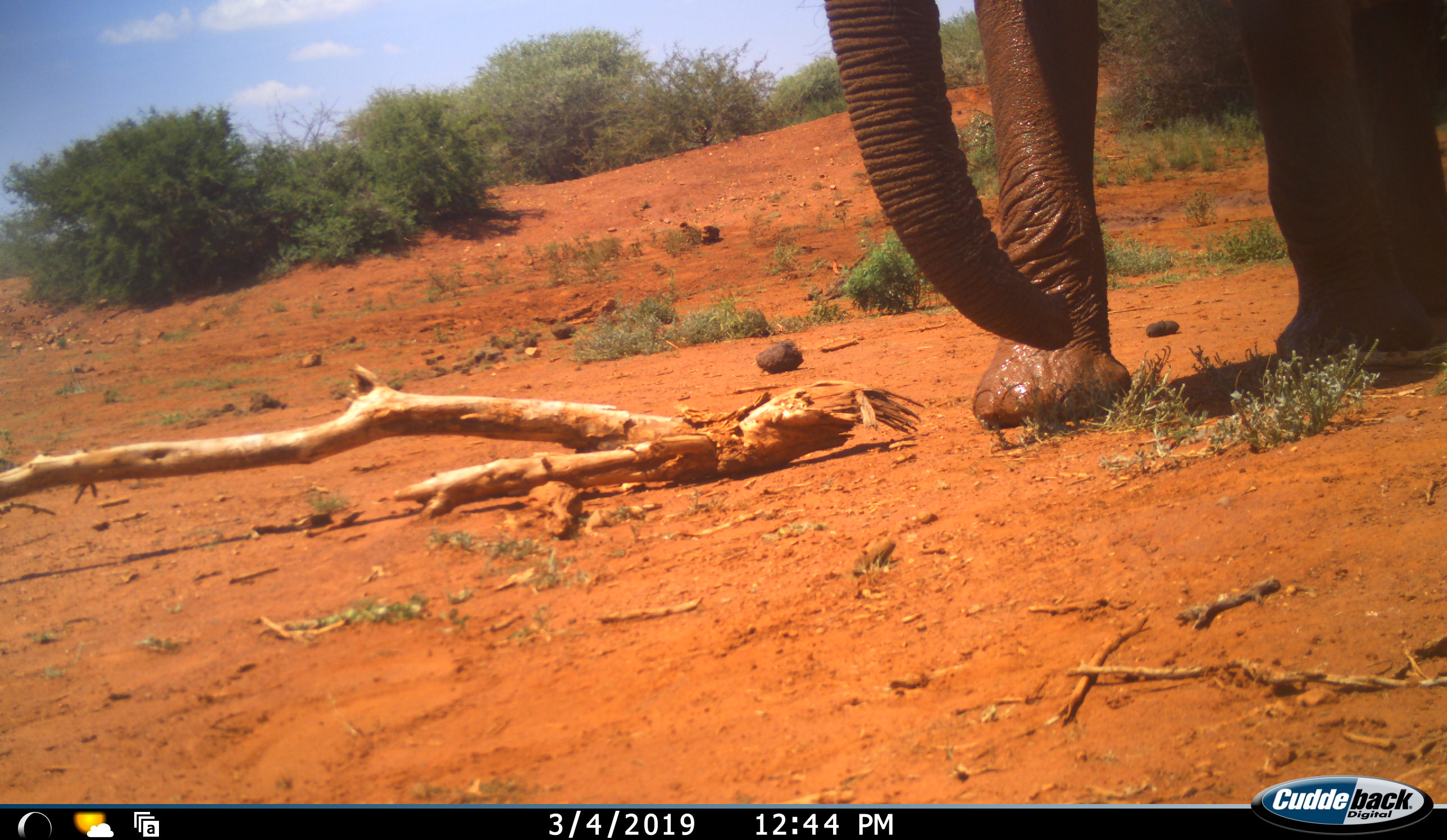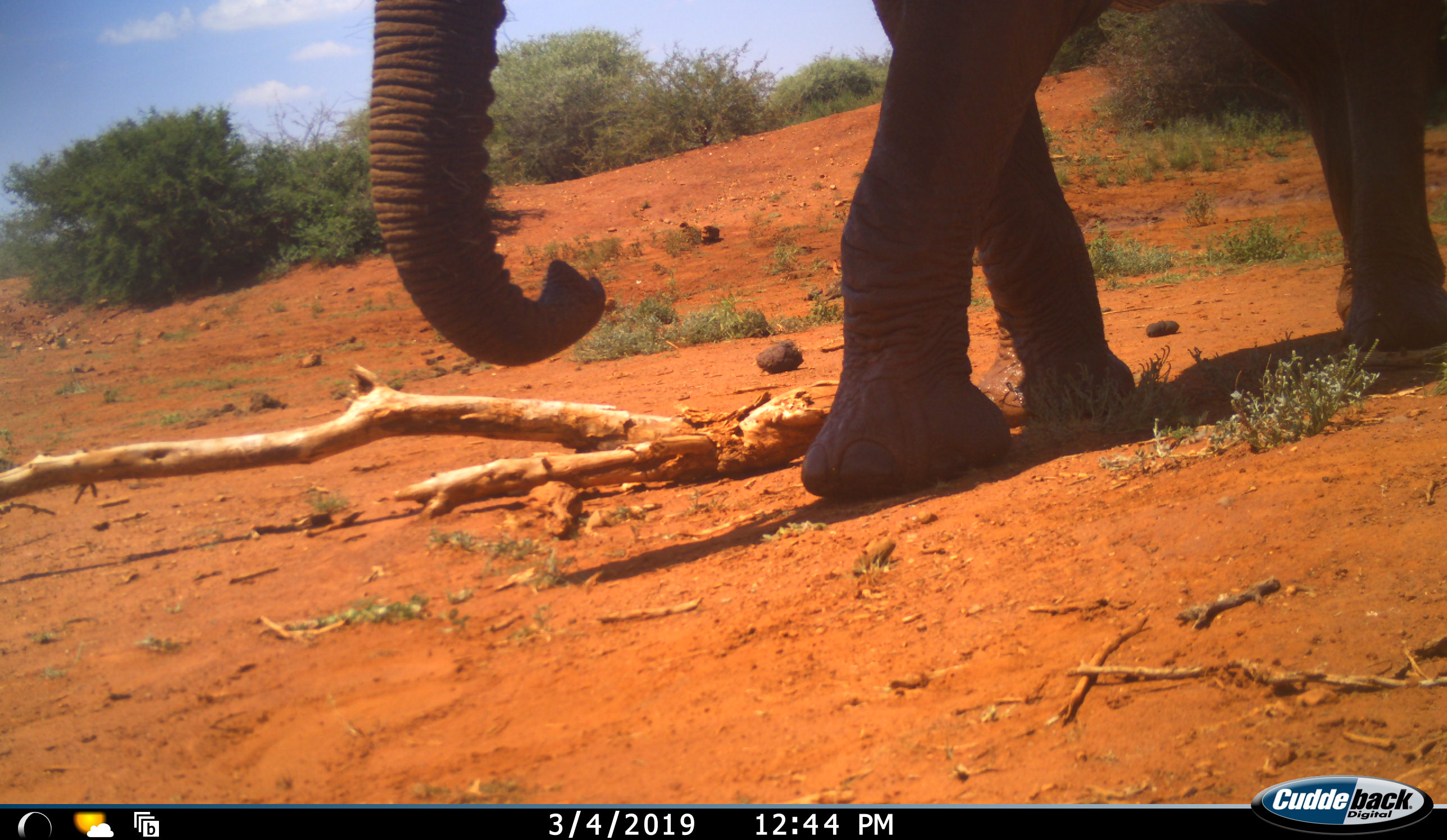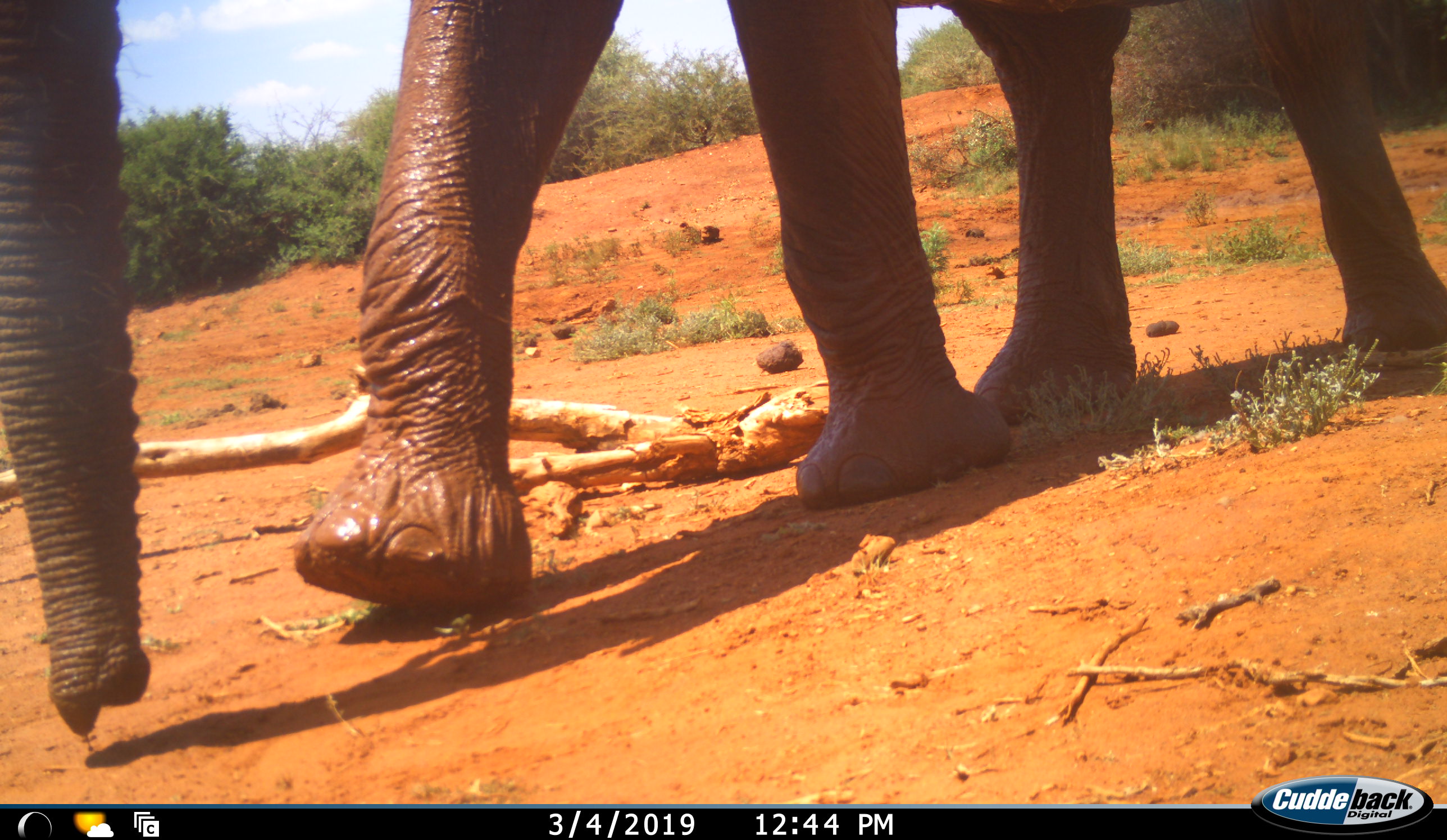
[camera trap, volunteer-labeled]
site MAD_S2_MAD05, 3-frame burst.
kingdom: Animalia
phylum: Chordata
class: Mammalia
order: Proboscidea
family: Elephantidae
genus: Loxodonta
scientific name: Loxodonta africana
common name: african bush elephant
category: elephant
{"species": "elephant (african bush elephant) (Loxodonta africana)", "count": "1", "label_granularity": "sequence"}